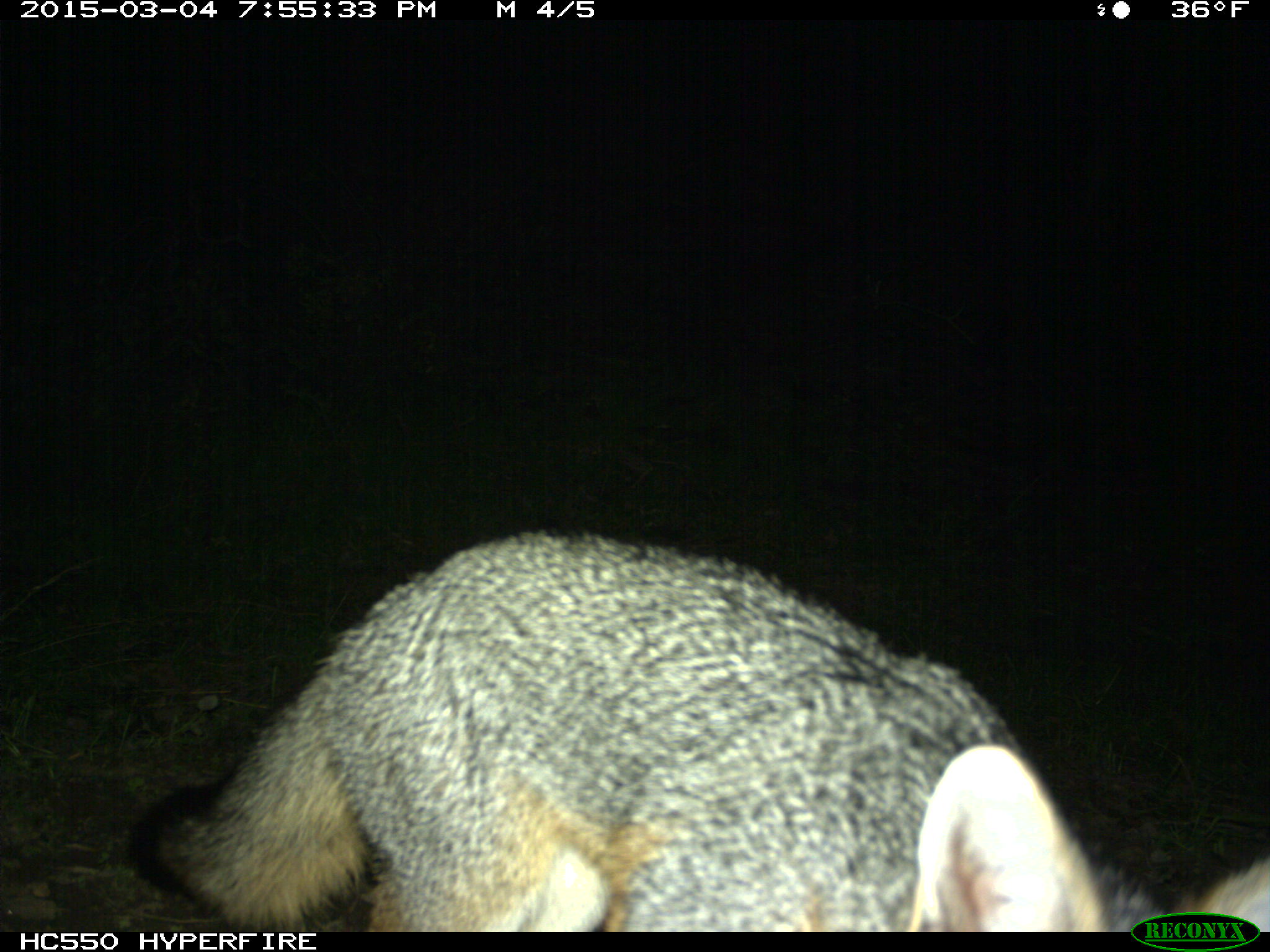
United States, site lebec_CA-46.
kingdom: Animalia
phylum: Chordata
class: Mammalia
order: Carnivora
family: Canidae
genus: Urocyon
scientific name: Urocyon cinereoargenteus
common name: gray fox